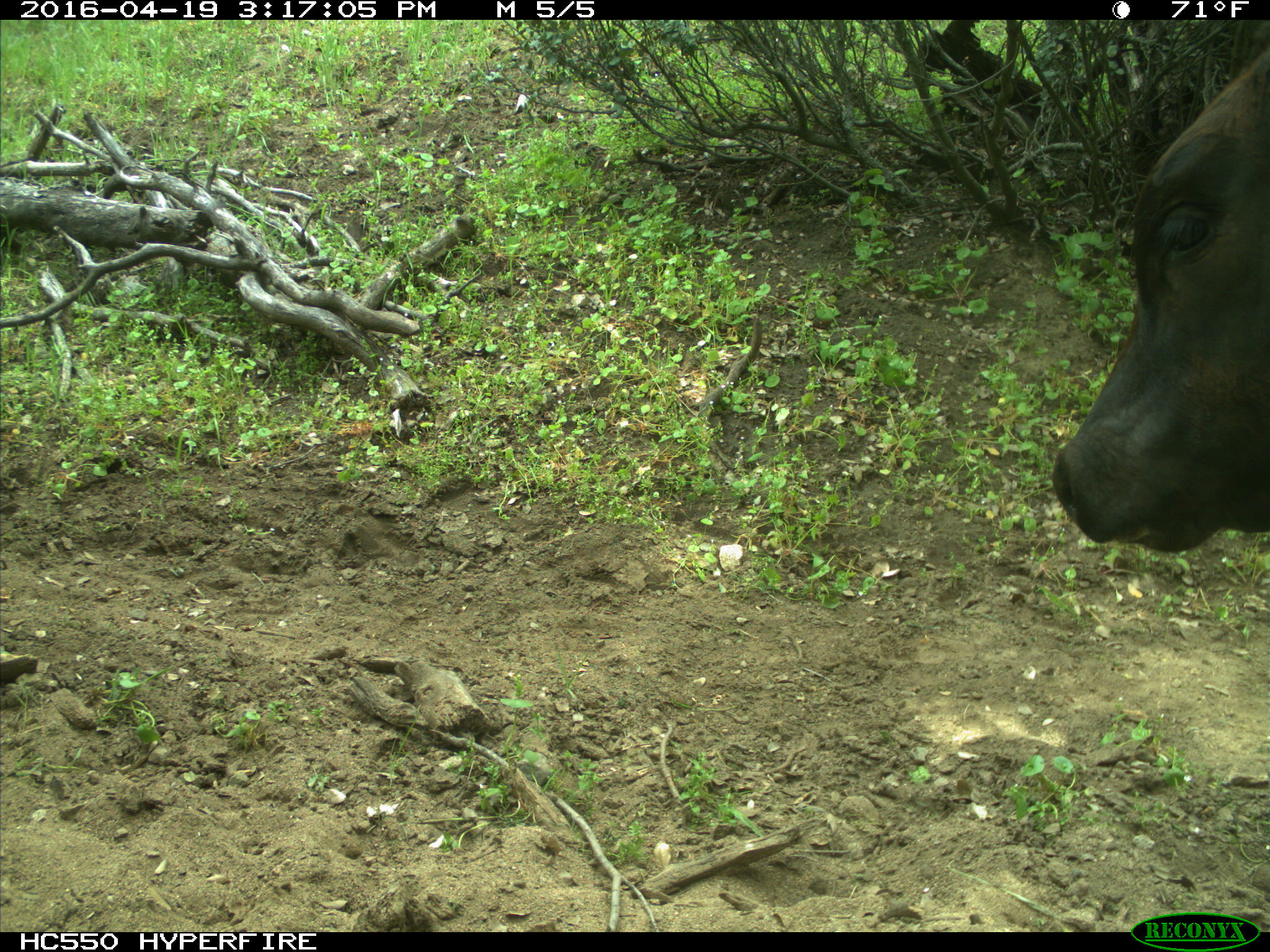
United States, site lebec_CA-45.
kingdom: Animalia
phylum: Chordata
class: Mammalia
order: Artiodactyla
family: Bovidae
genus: Bos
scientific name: Bos taurus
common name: domestic cow